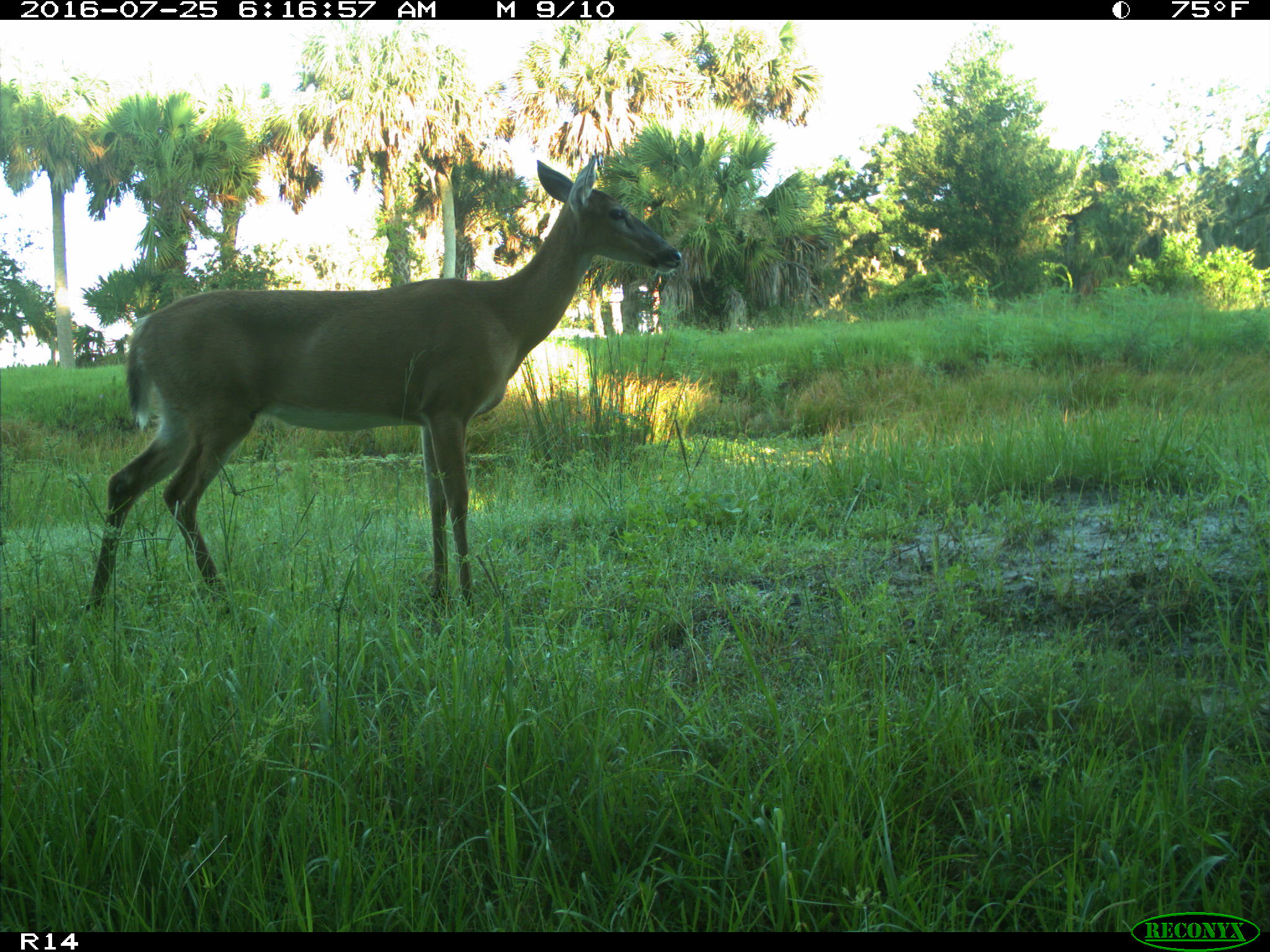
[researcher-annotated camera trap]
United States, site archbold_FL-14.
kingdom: Animalia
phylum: Chordata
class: Mammalia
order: Artiodactyla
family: Cervidae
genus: Odocoileus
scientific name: Odocoileus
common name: deer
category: unidentified deer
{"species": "unidentified deer (deer) (Odocoileus)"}